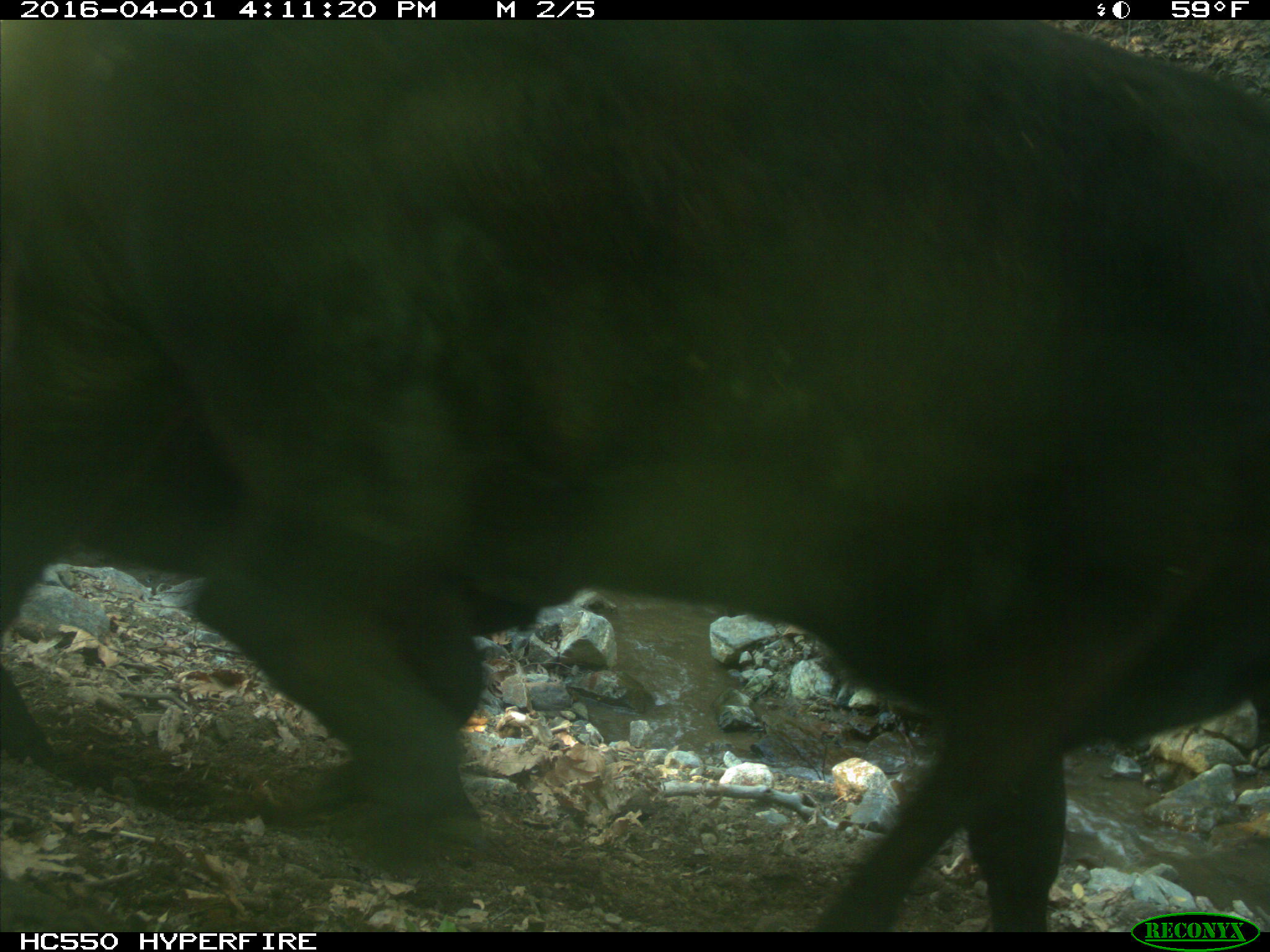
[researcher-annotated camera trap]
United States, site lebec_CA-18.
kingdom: Animalia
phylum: Chordata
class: Mammalia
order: Artiodactyla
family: Bovidae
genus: Bos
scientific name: Bos taurus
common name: domestic cow